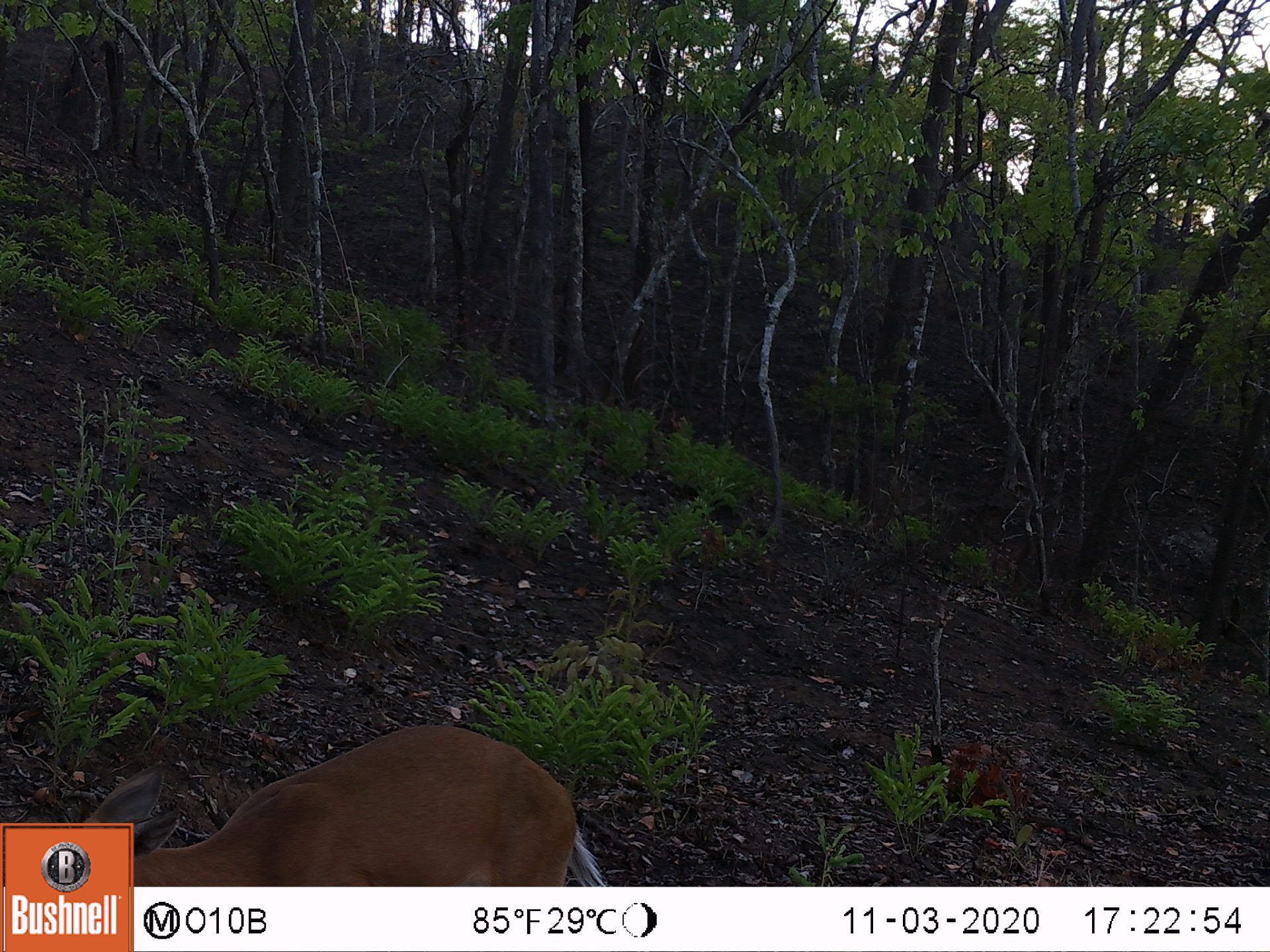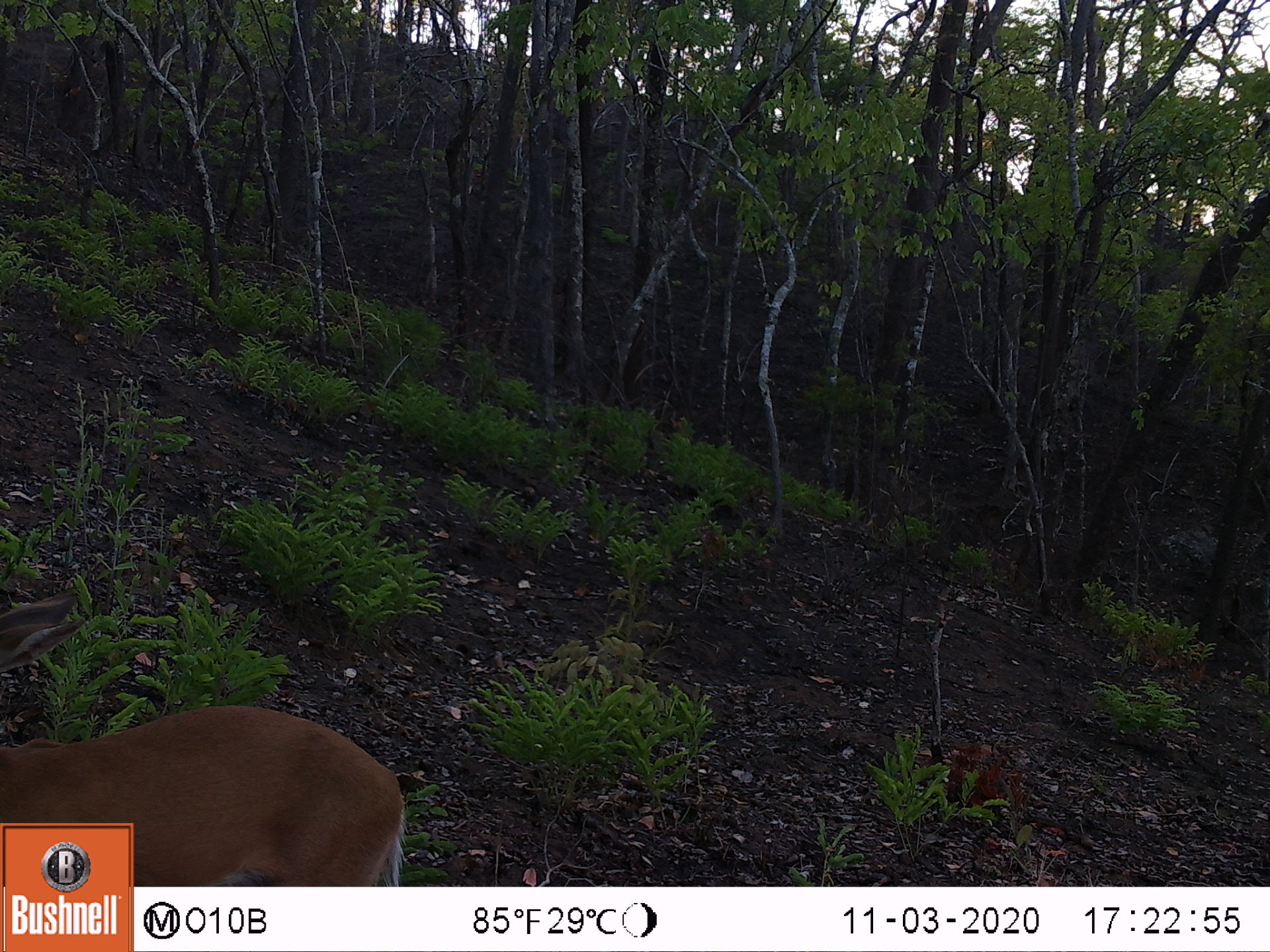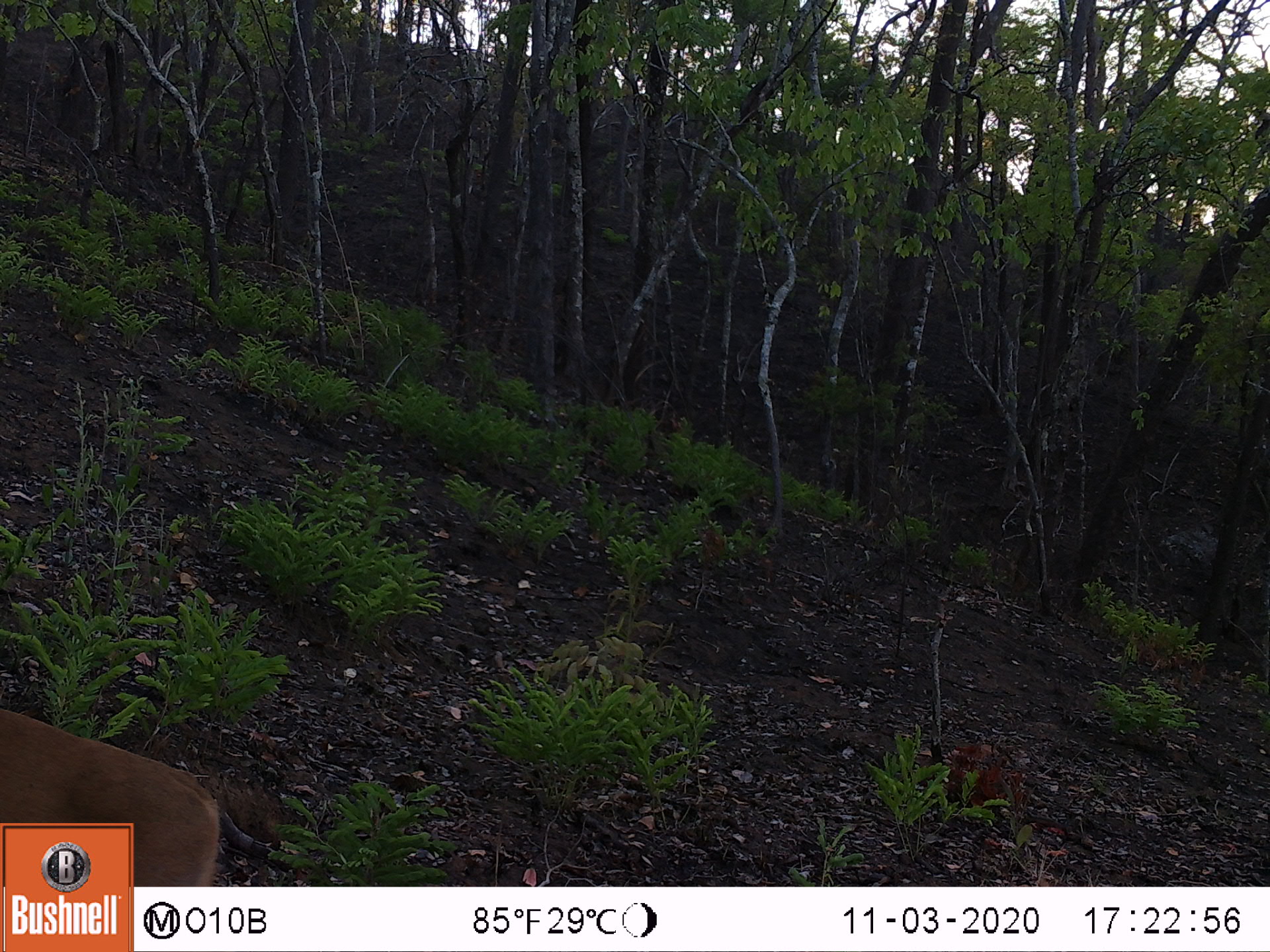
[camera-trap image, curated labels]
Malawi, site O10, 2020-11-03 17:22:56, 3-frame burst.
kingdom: Animalia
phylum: Chordata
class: Mammalia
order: Artiodactyla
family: Bovidae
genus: Sylvicapra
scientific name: Sylvicapra grimmia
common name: common duiker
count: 1